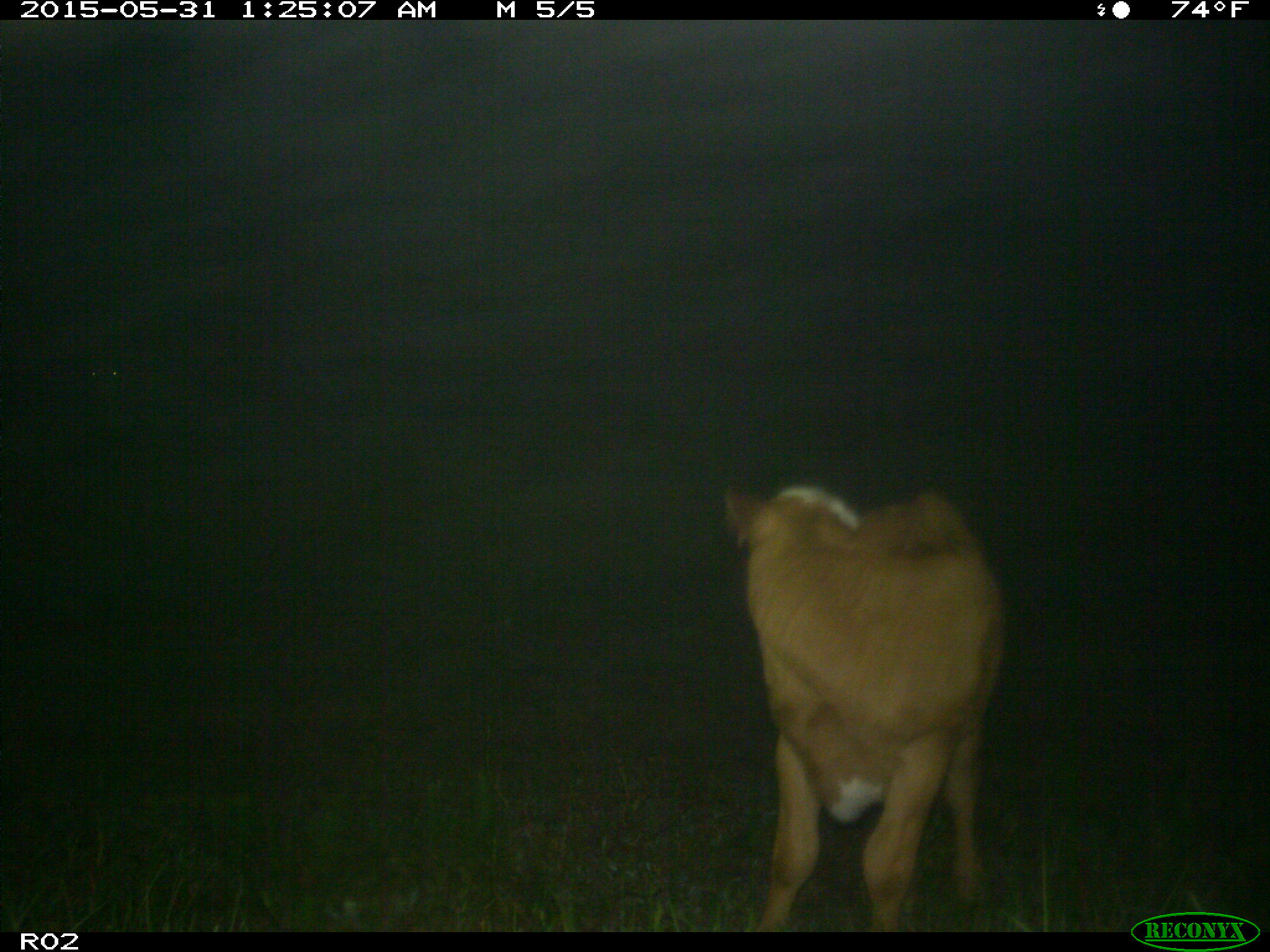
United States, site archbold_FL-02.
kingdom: Animalia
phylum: Chordata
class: Mammalia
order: Artiodactyla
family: Bovidae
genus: Bos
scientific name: Bos taurus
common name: domestic cow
Bos taurus (domestic cow).